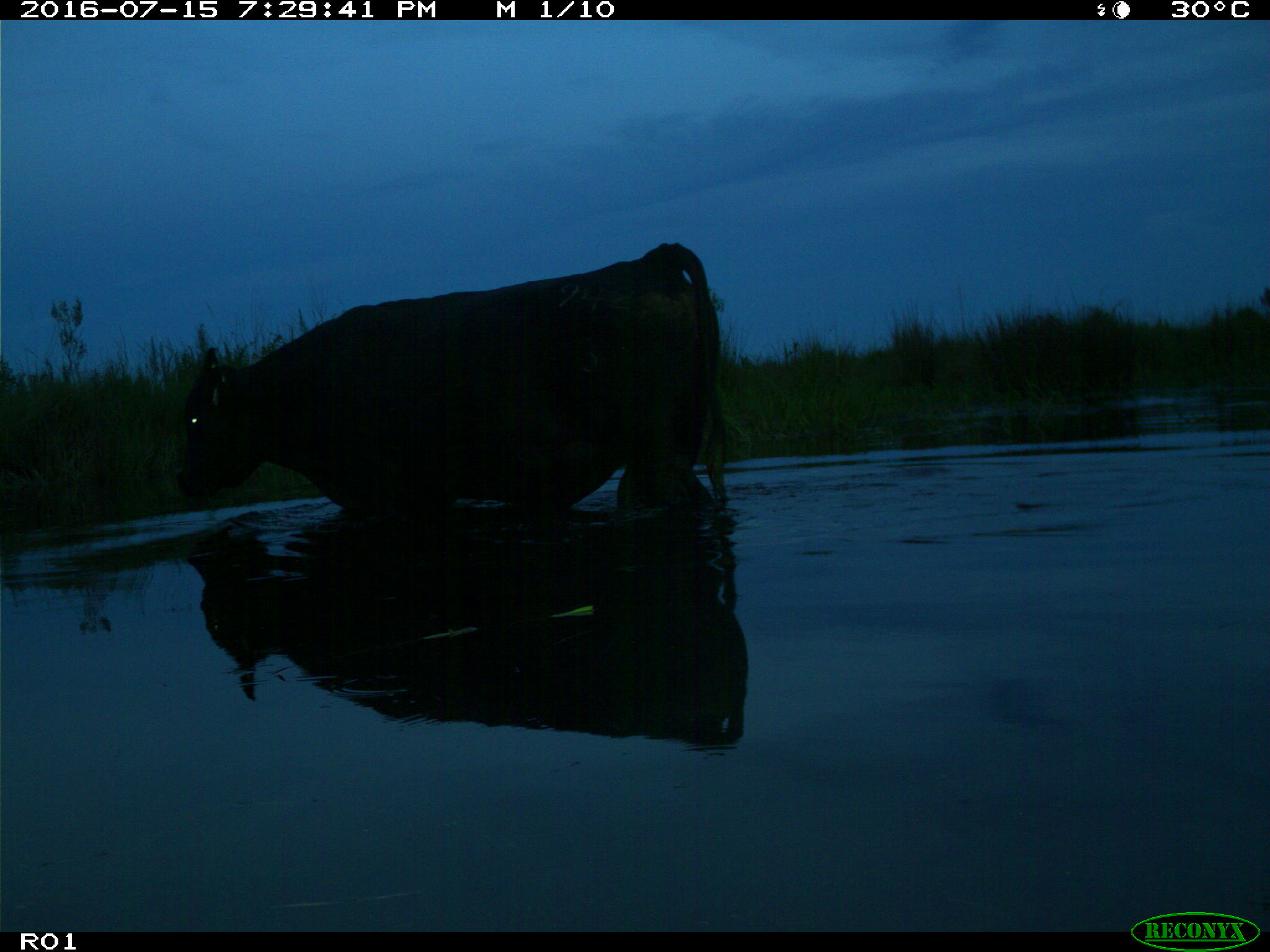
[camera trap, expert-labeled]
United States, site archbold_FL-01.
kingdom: Animalia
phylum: Chordata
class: Mammalia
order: Artiodactyla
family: Bovidae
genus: Bos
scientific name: Bos taurus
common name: domestic cow